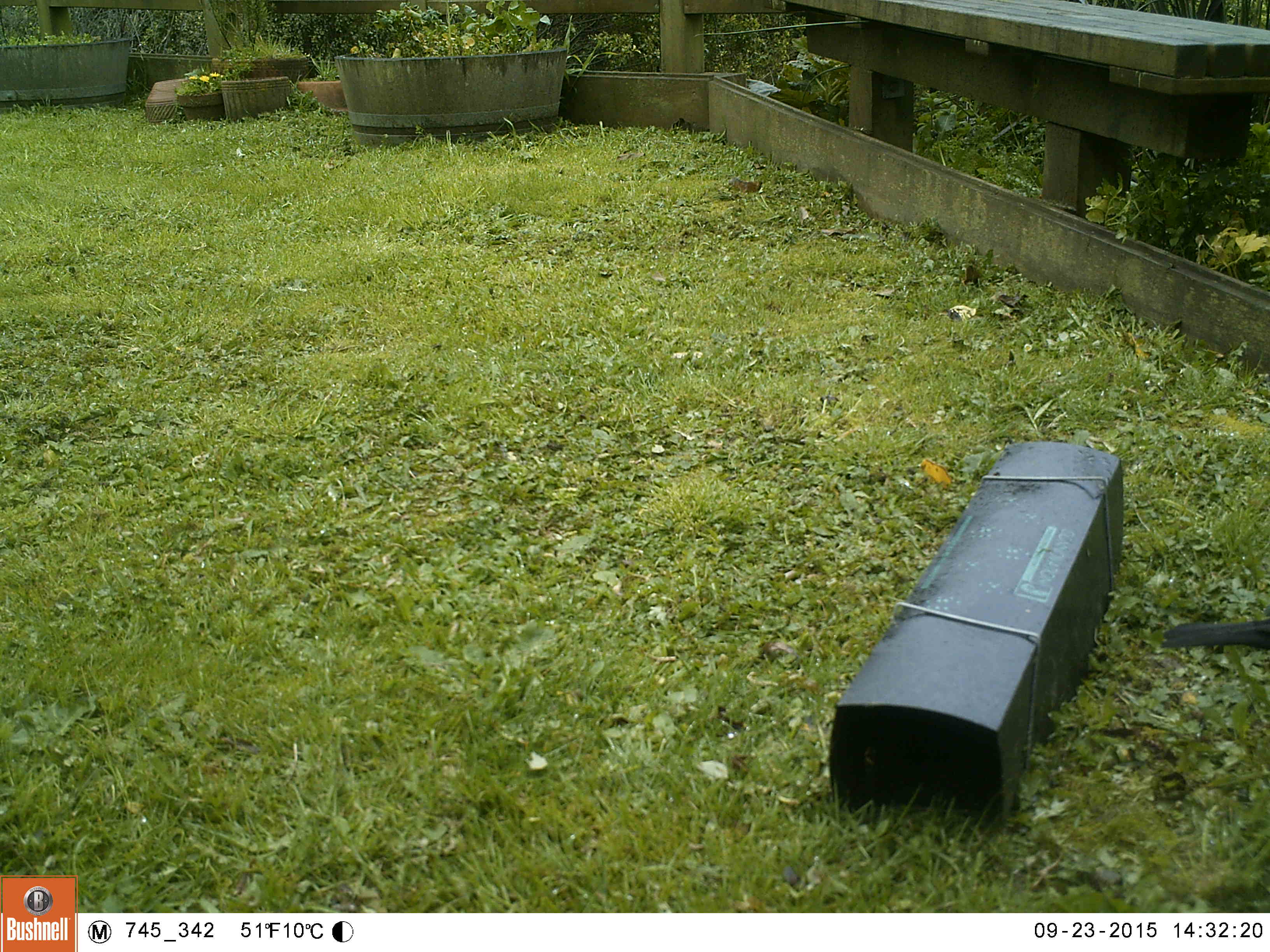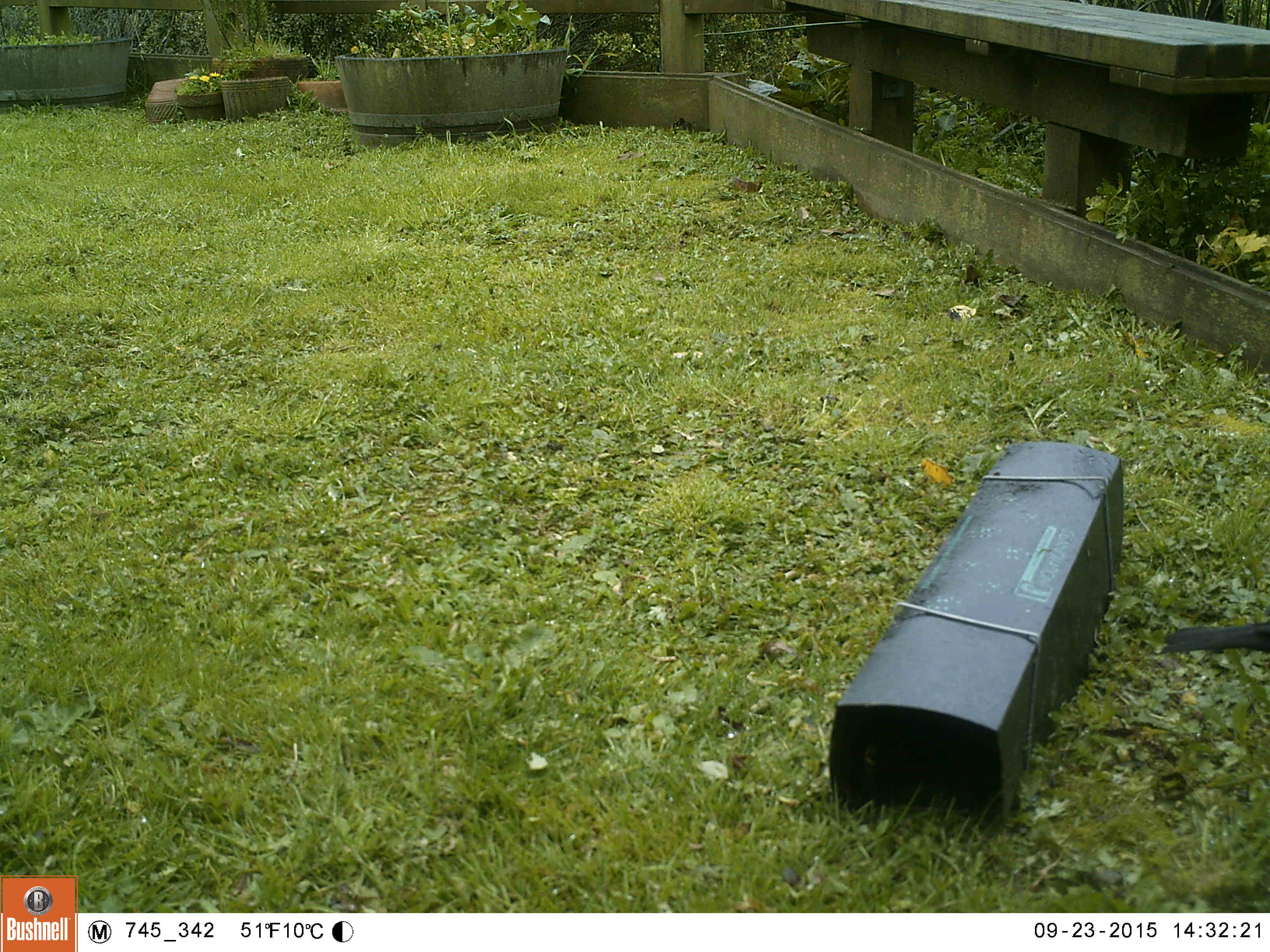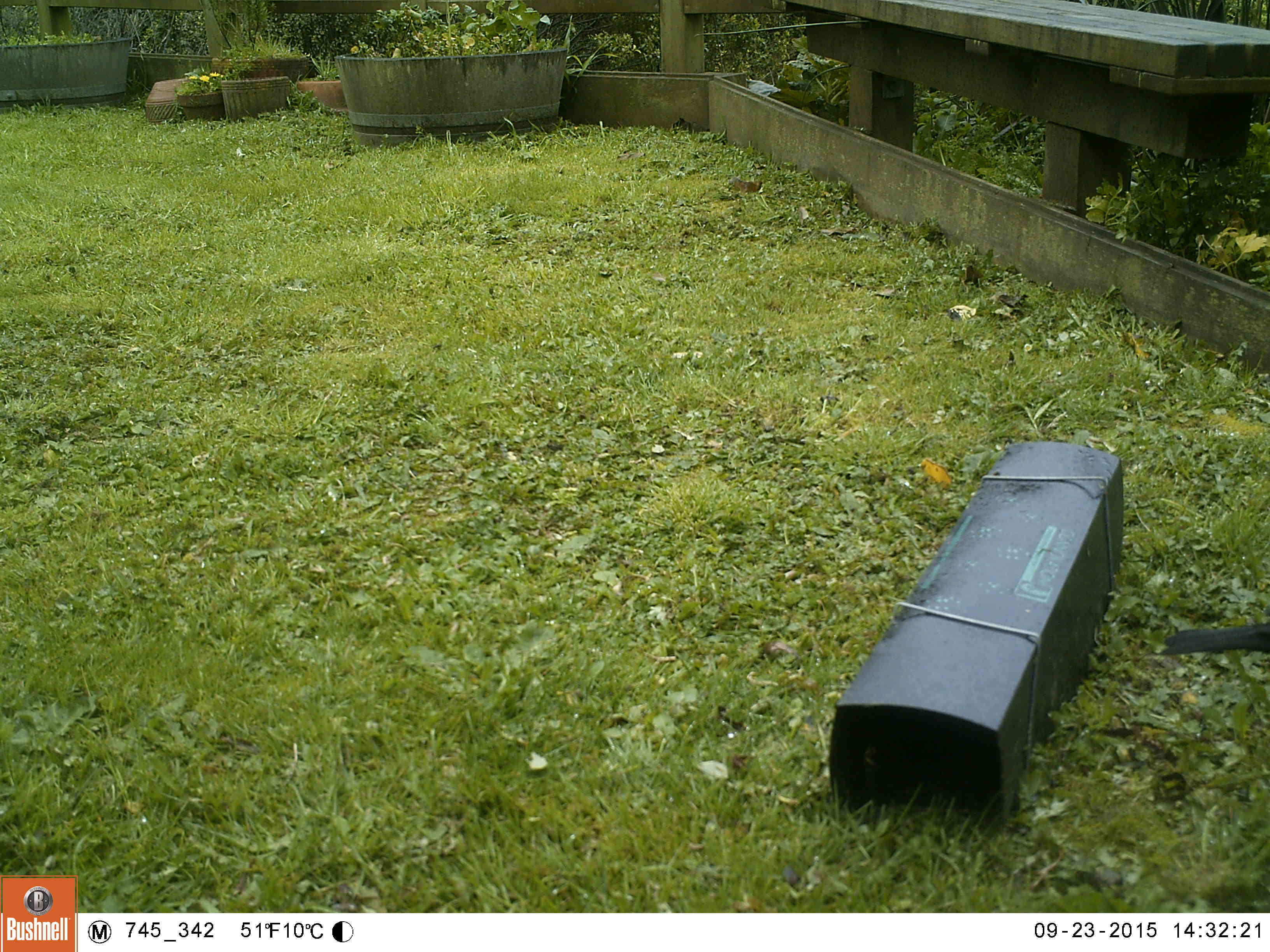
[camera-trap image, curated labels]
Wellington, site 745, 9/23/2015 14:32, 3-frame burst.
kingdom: Animalia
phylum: Chordata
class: Aves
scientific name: Aves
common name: bird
Bird (Aves).